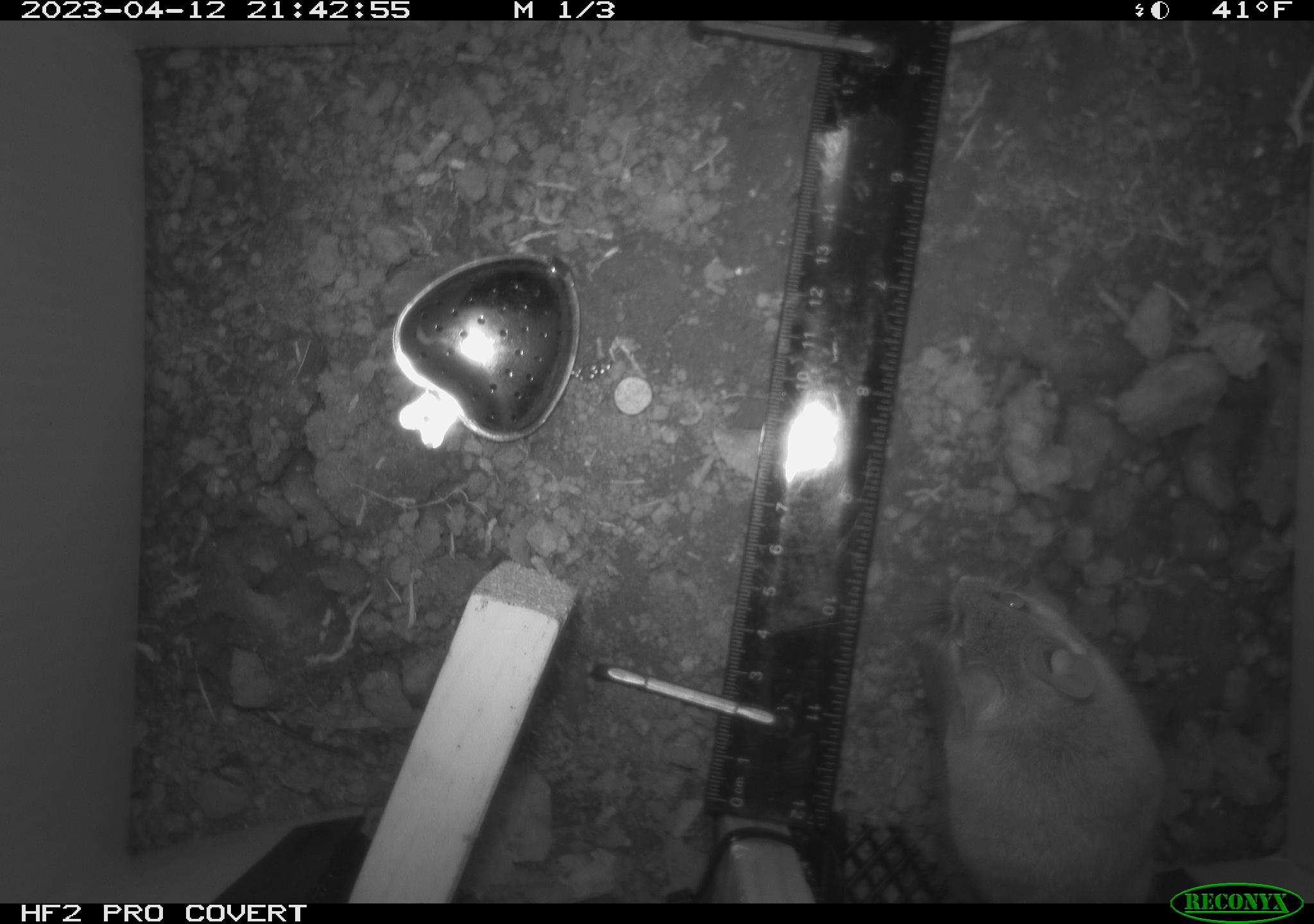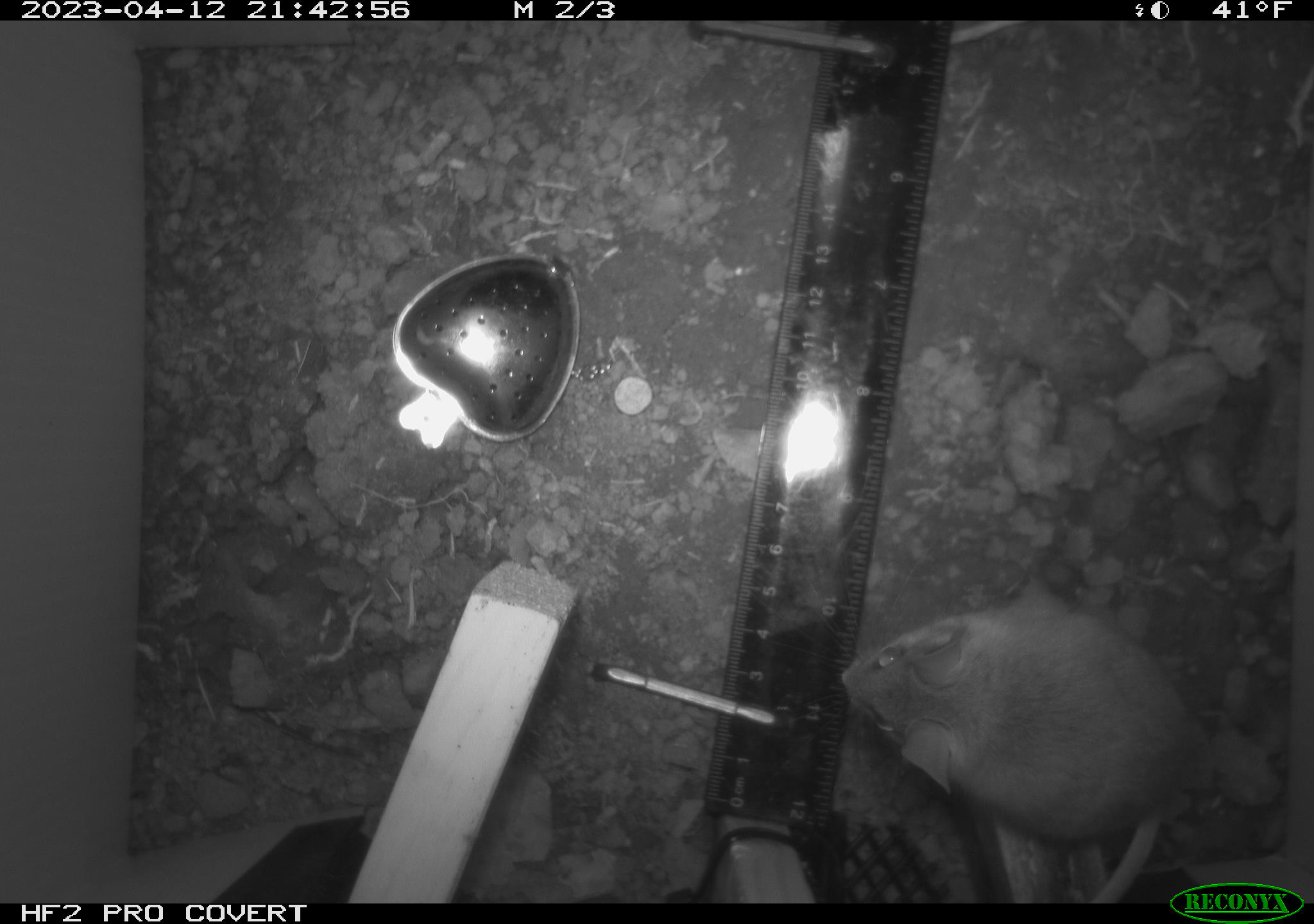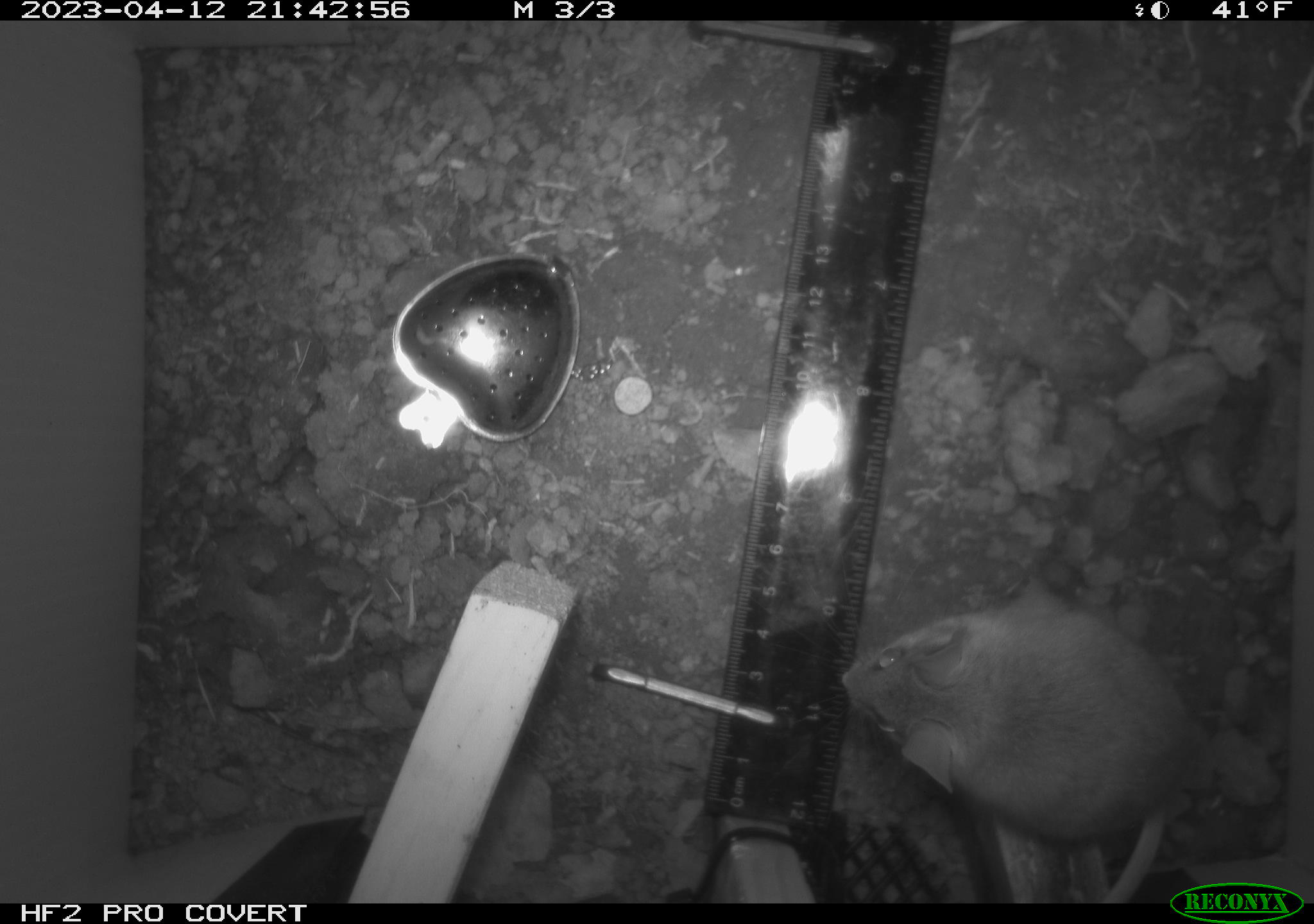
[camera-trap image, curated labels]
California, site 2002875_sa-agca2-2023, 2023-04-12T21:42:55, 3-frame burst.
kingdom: Animalia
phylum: Chordata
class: Mammalia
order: Rodentia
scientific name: Rodentia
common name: mouse species